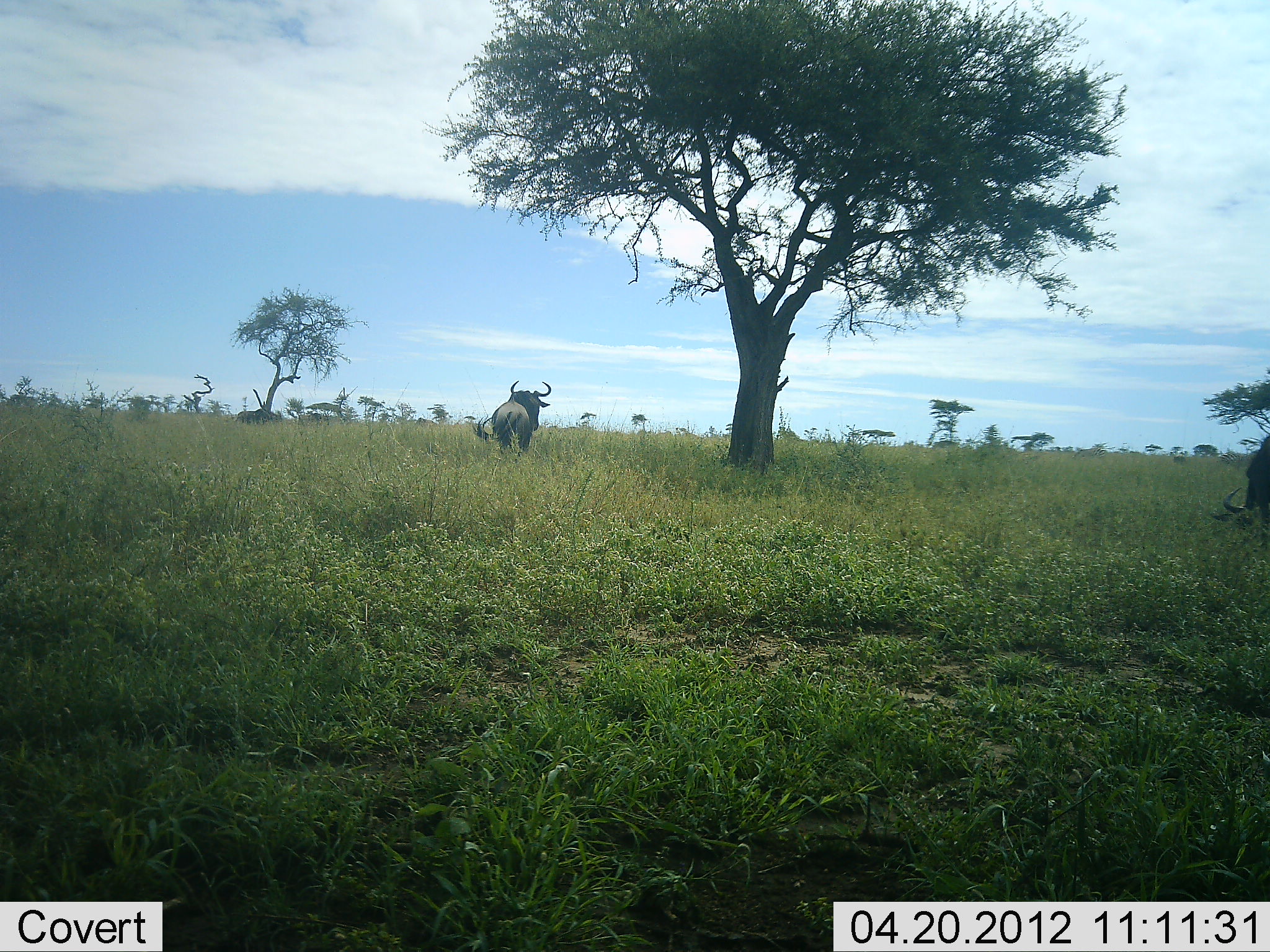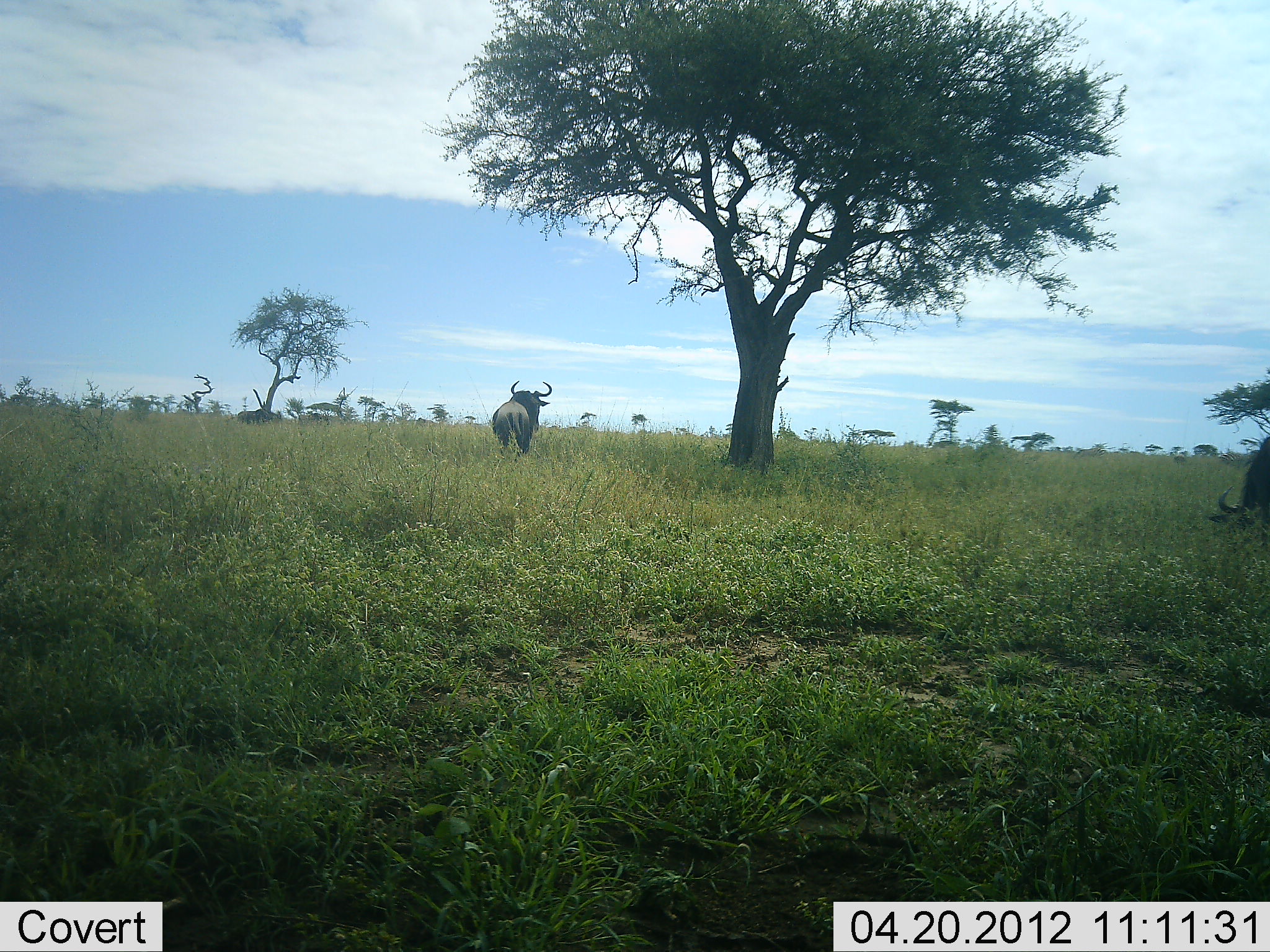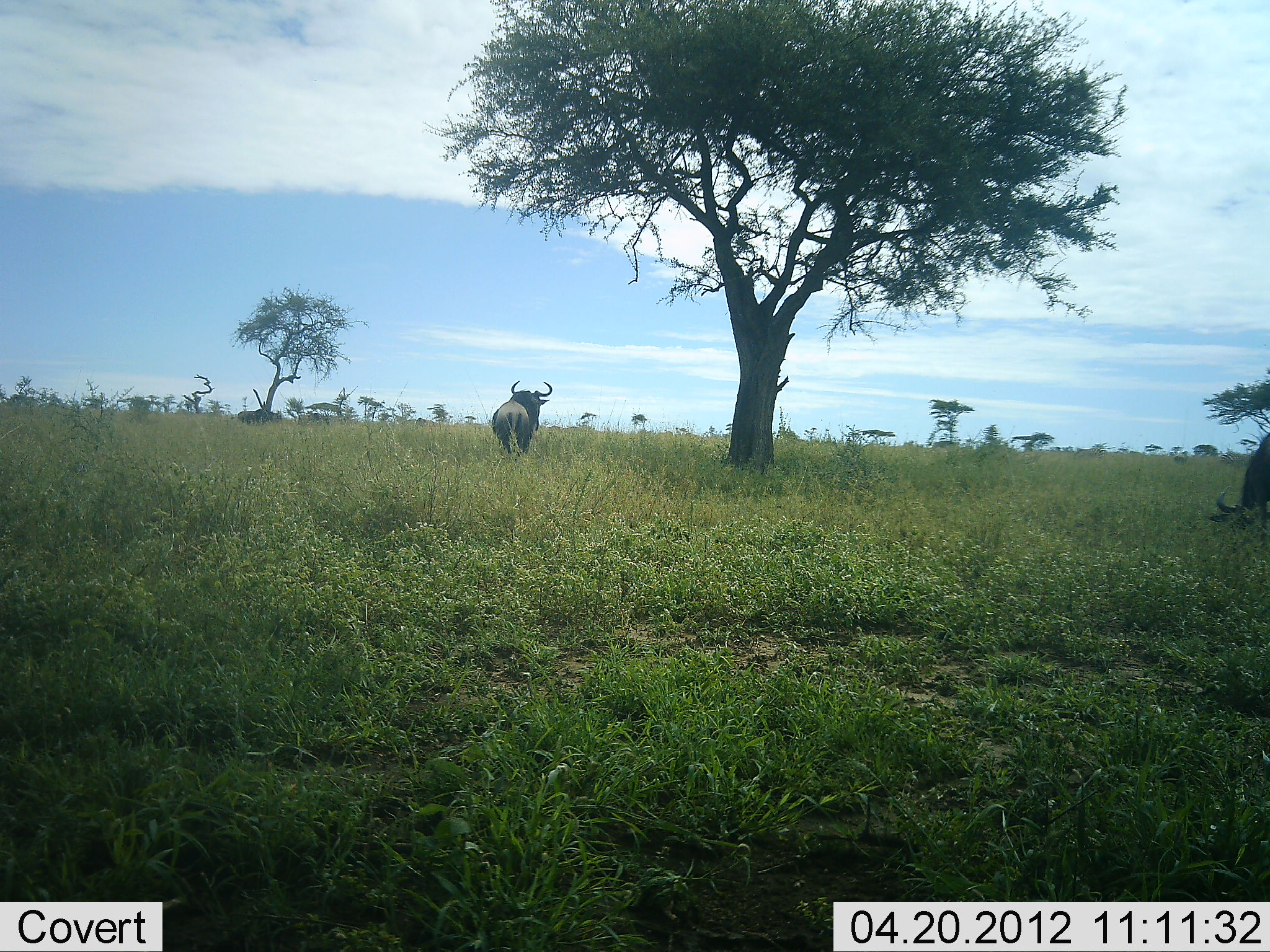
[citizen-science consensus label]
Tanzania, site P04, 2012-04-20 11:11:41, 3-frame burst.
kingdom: Animalia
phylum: Chordata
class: Mammalia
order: Artiodactyla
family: Bovidae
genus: Connochaetes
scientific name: Connochaetes taurinus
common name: blue wildebeest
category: wildebeest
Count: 2.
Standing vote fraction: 80%.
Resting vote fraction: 0%.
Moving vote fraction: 8%.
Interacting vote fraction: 0%.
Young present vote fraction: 0%.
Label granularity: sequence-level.